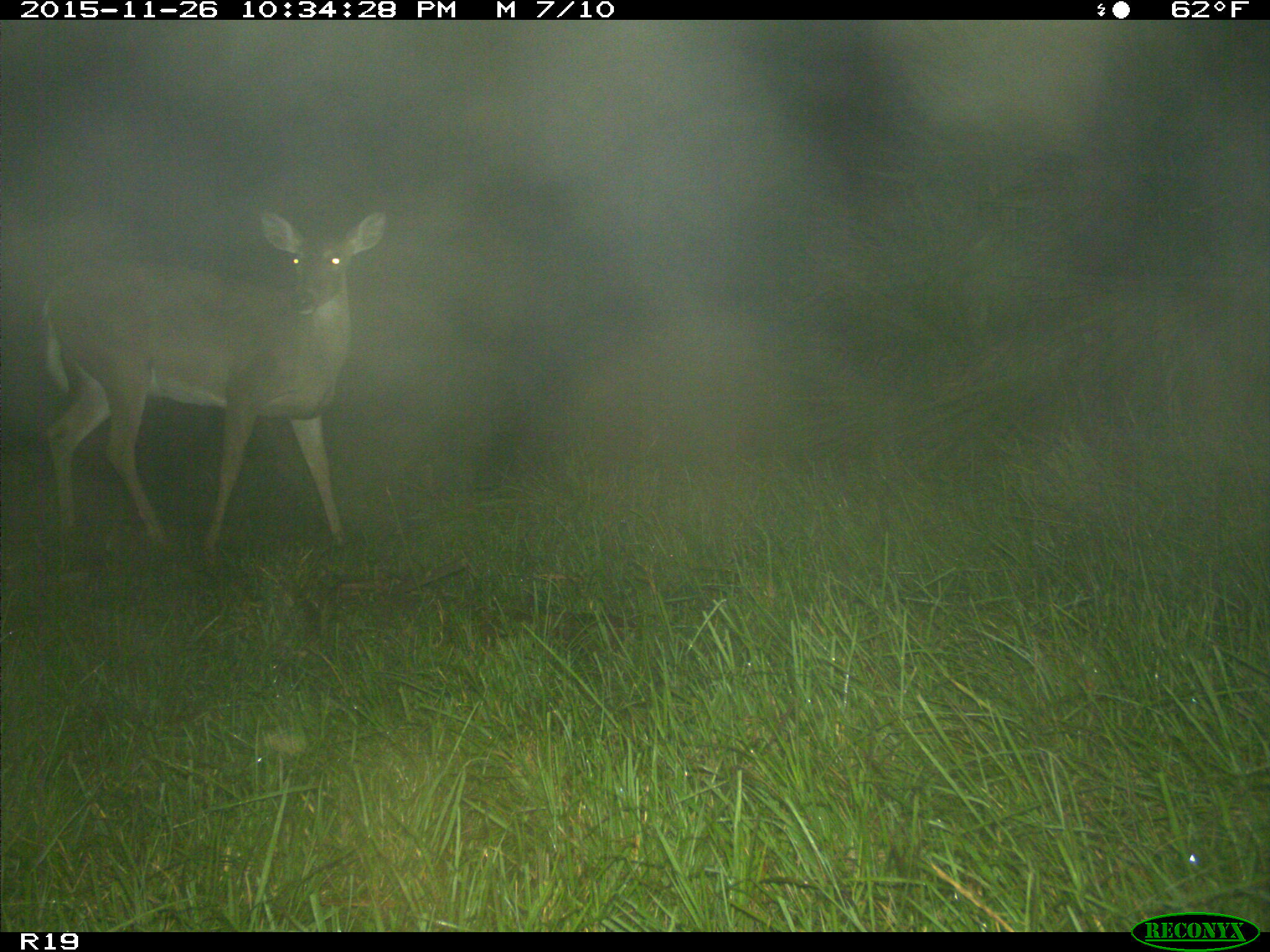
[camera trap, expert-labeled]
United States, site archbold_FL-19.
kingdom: Animalia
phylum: Chordata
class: Mammalia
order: Artiodactyla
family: Cervidae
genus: Odocoileus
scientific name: Odocoileus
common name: deer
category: unidentified deer